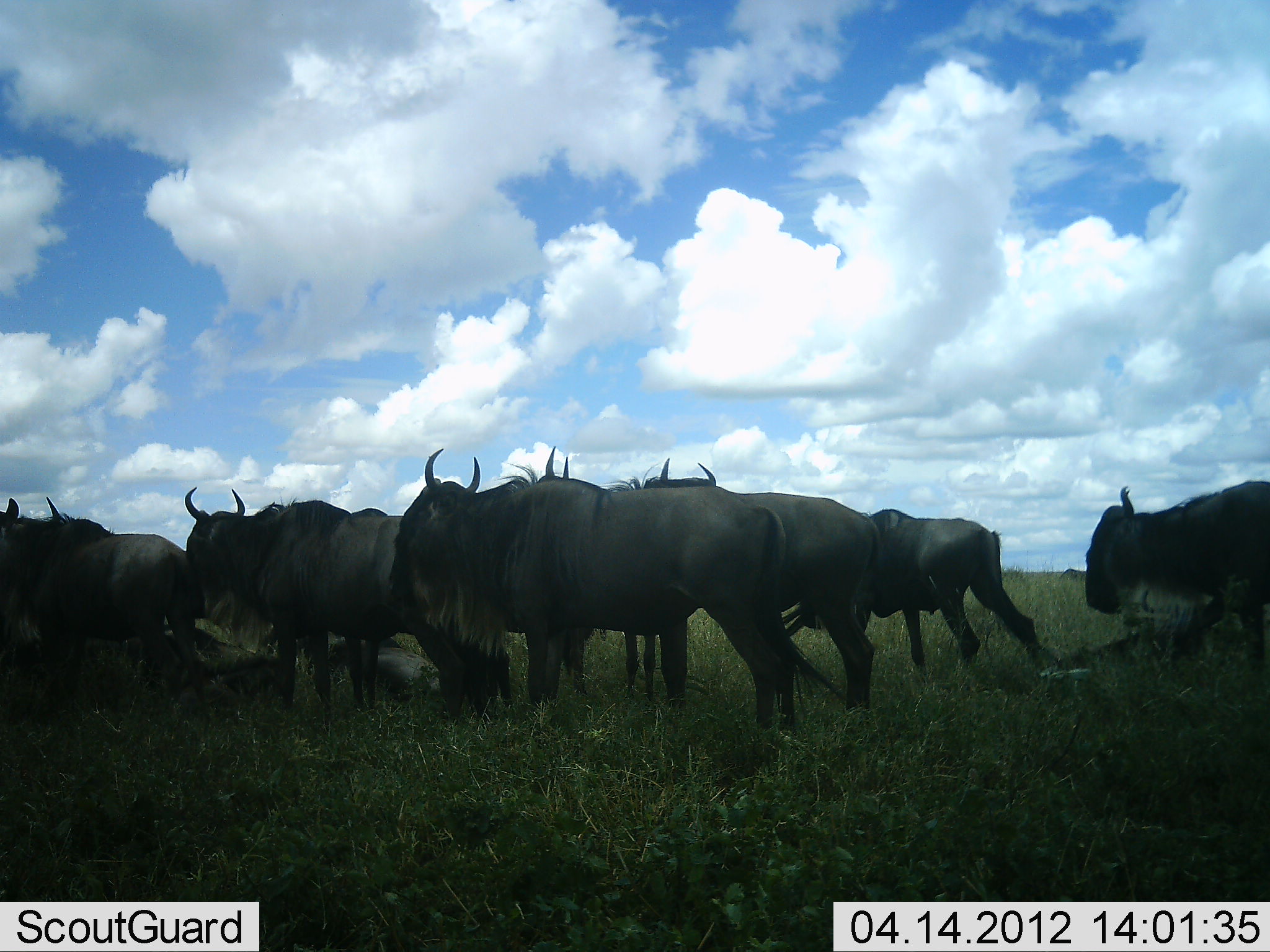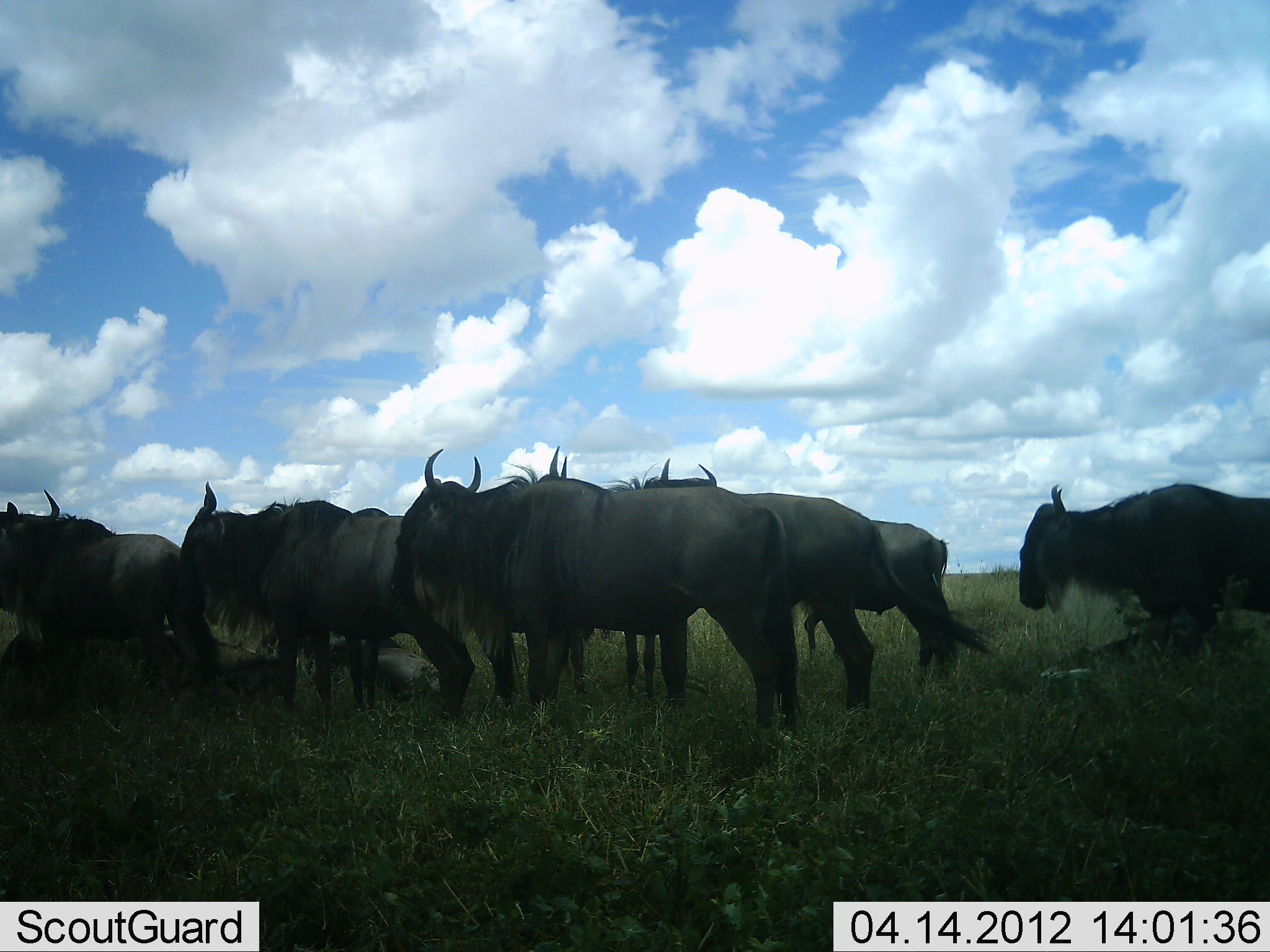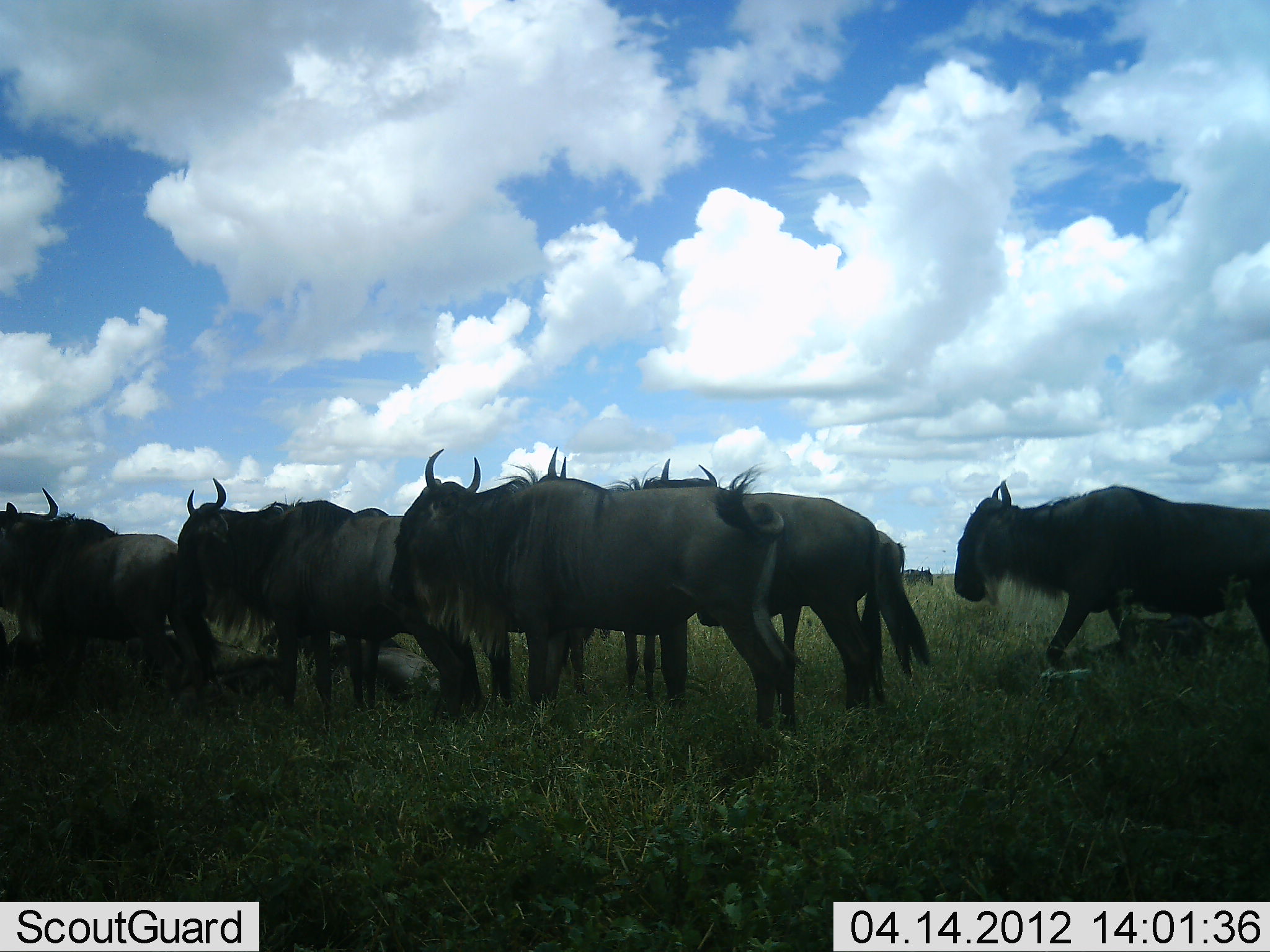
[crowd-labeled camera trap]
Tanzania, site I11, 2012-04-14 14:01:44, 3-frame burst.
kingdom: Animalia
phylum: Chordata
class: Mammalia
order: Artiodactyla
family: Bovidae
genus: Connochaetes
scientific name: Connochaetes taurinus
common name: blue wildebeest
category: wildebeest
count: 10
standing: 77%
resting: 50%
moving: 62%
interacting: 4%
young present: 4%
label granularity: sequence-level